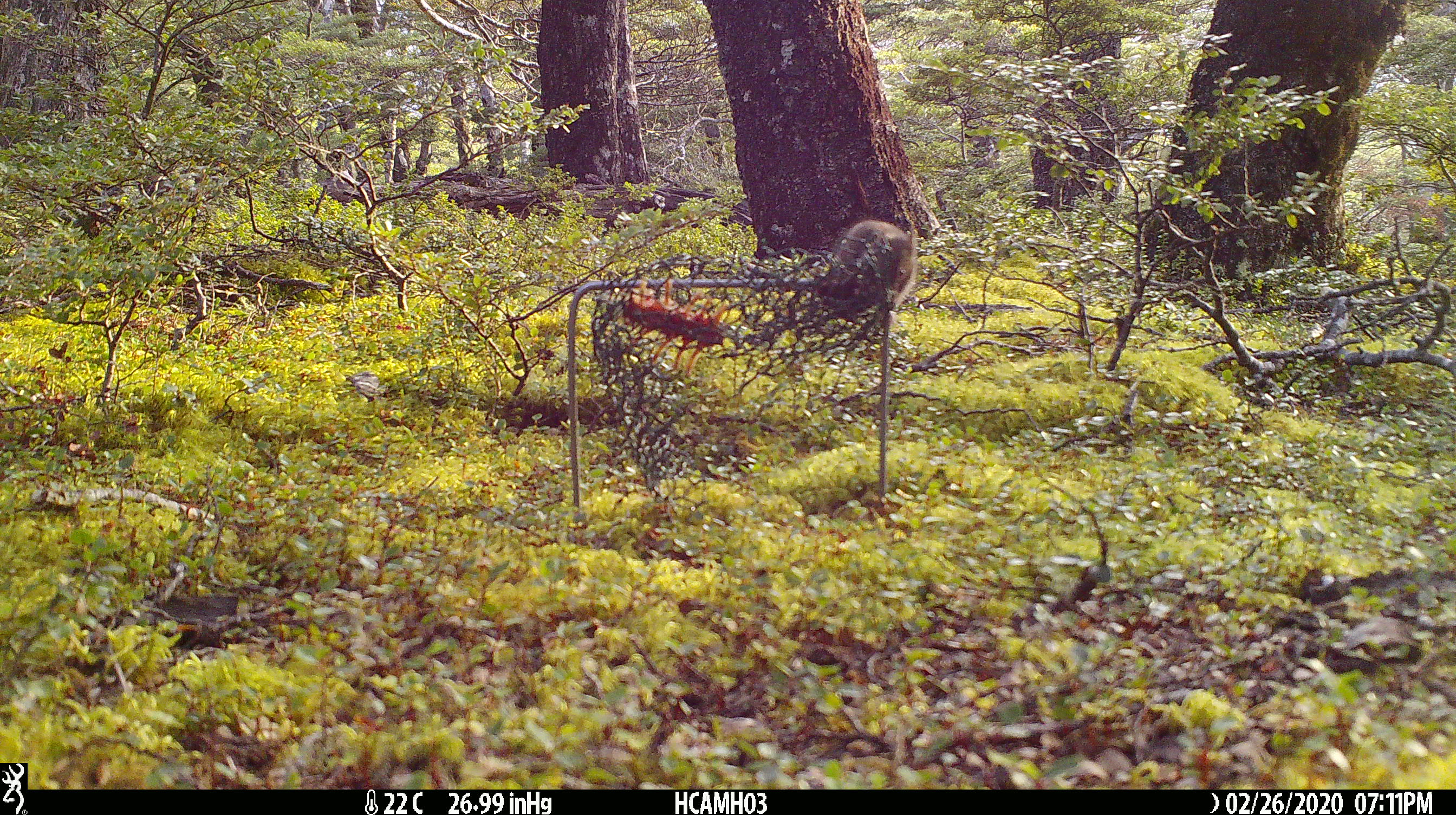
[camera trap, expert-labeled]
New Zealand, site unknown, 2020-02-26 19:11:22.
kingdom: Animalia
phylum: Chordata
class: Mammalia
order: Rodentia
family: Muridae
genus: Mus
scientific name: Mus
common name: mouse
Mouse (Mus).